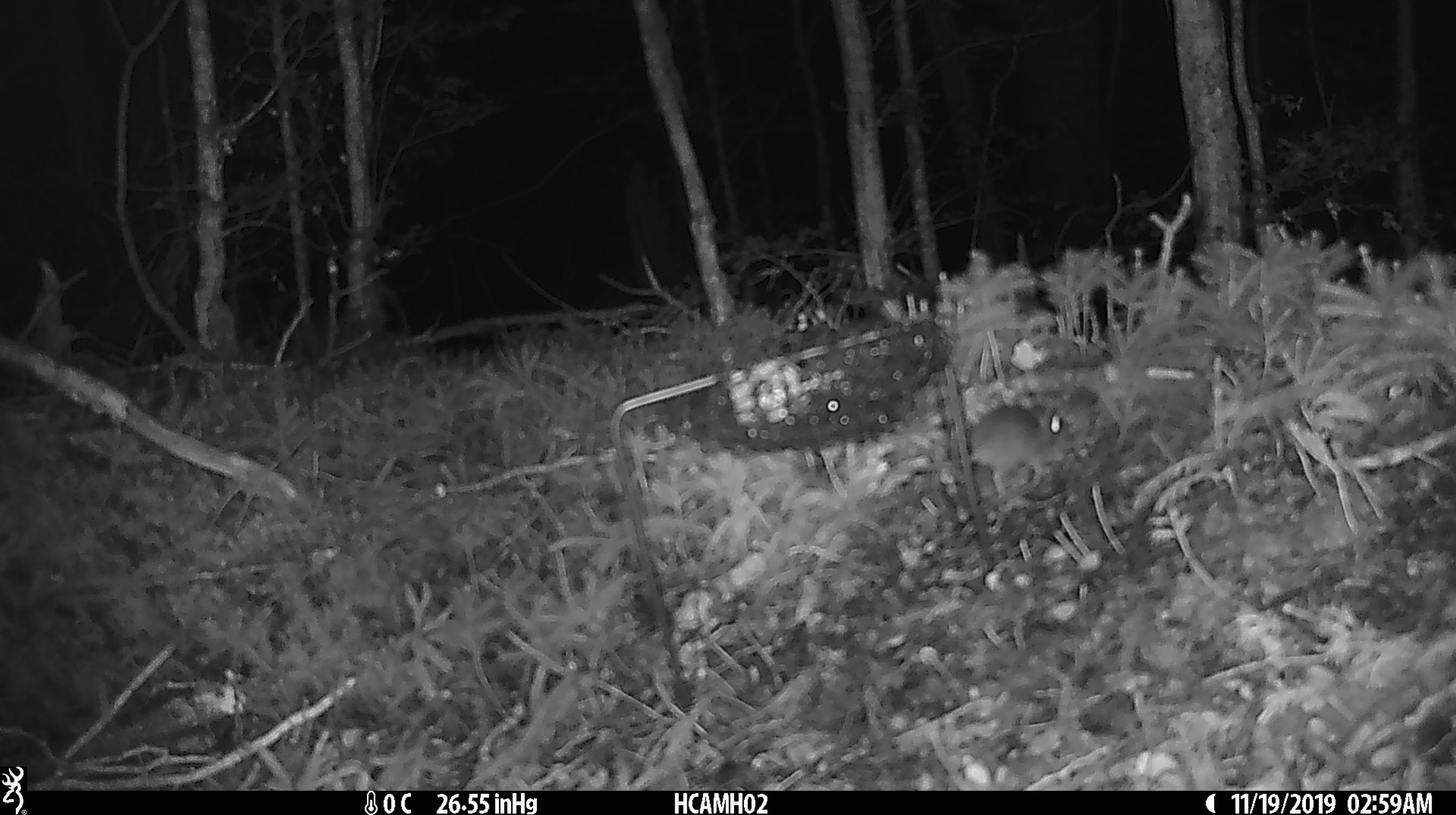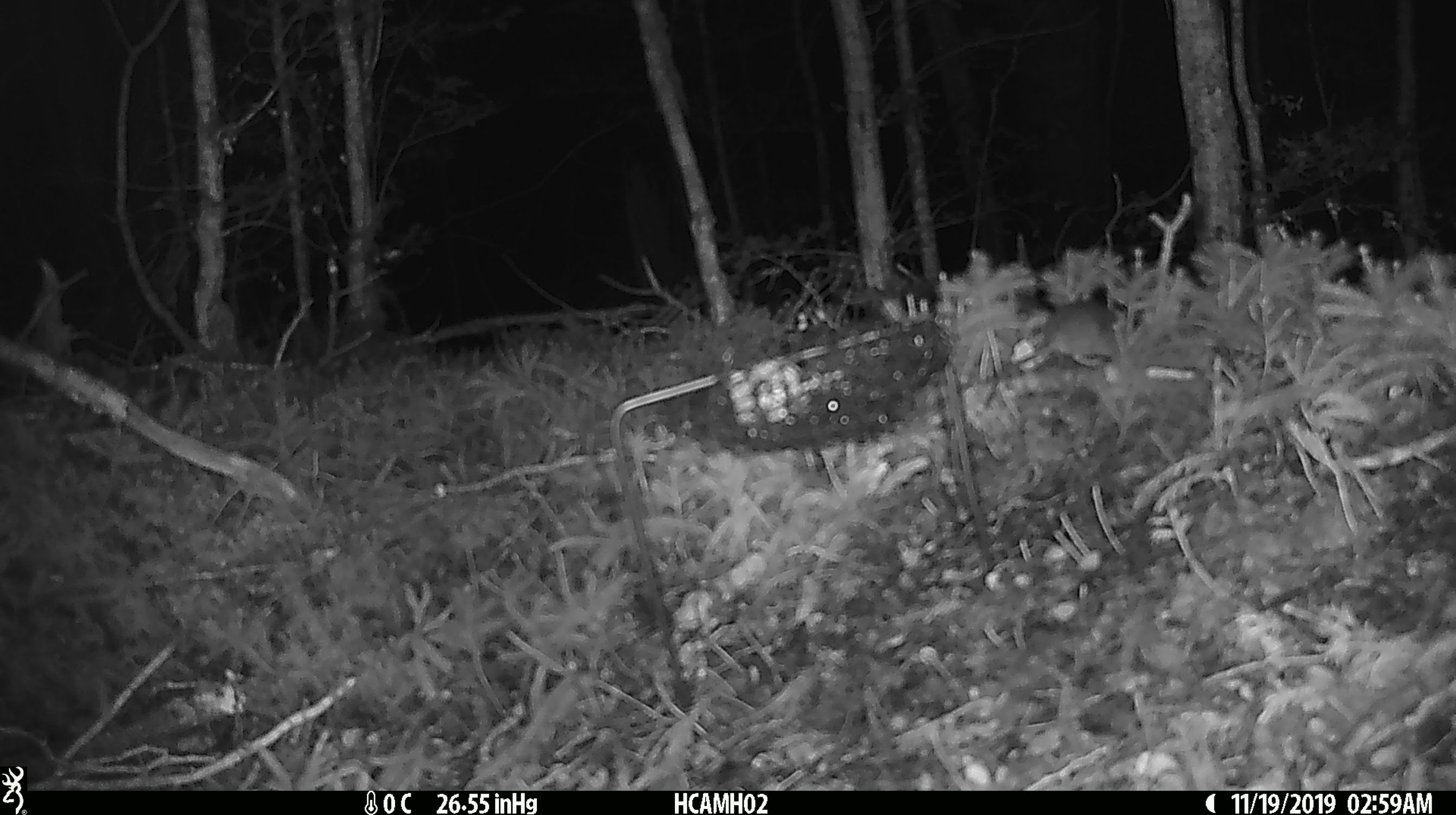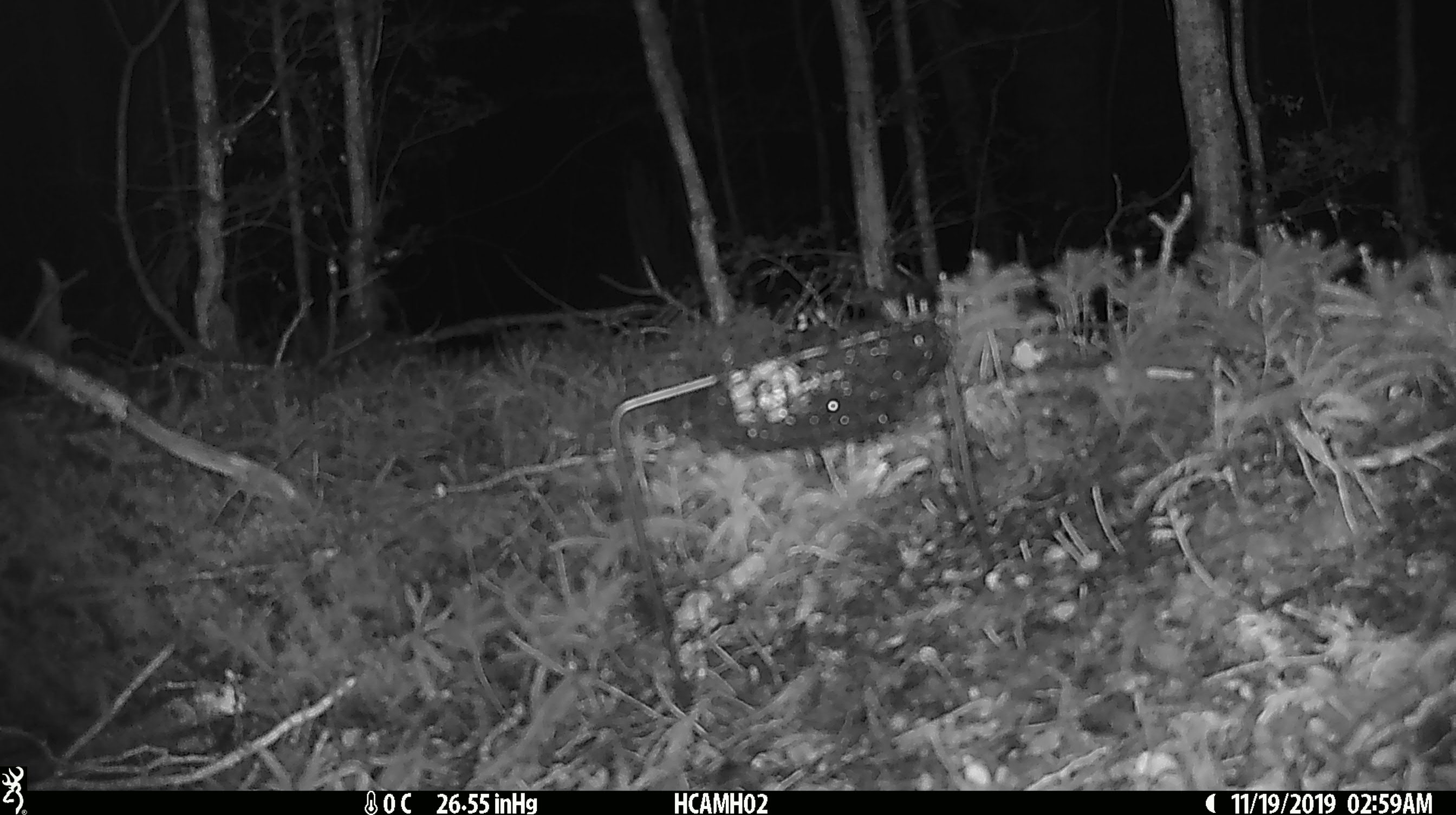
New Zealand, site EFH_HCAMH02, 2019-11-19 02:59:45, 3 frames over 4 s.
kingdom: Animalia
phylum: Chordata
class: Mammalia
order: Rodentia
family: Muridae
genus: Mus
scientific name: Mus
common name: mouse